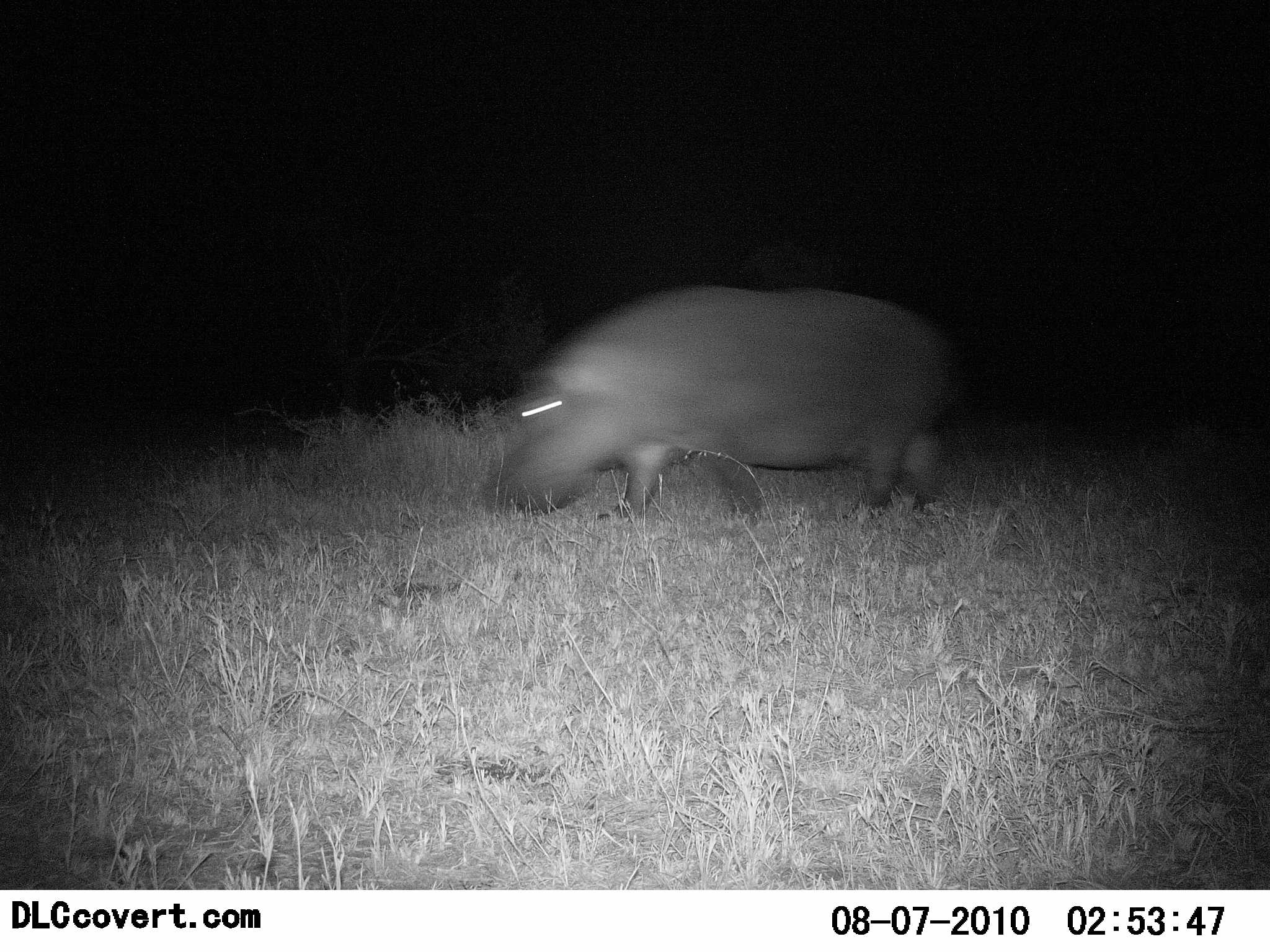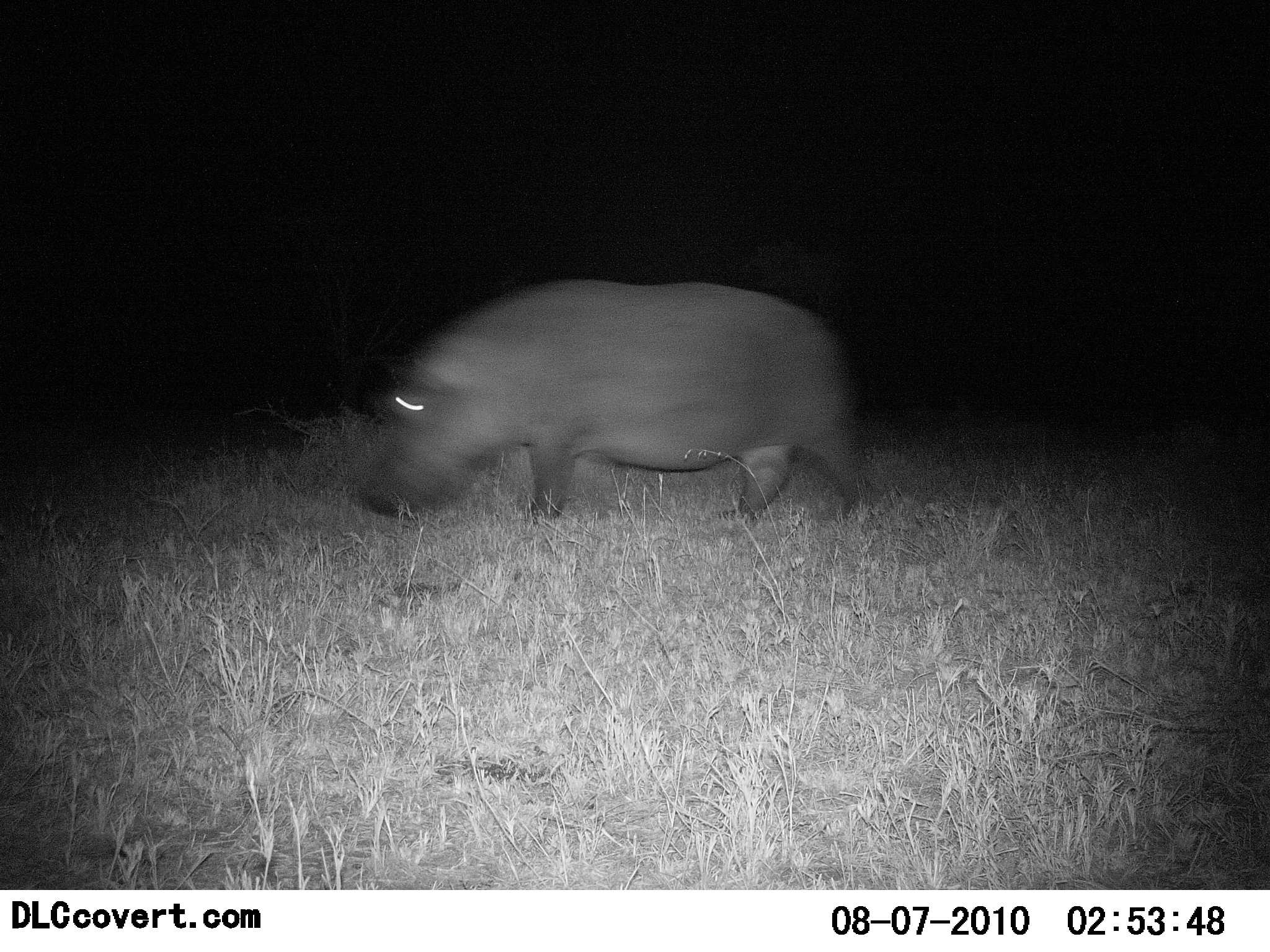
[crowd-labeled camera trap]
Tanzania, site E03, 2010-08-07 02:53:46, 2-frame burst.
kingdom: Animalia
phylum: Chordata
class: Mammalia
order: Artiodactyla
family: Hippopotamidae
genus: Hippopotamus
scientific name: Hippopotamus amphibius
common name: hippopotamus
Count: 1.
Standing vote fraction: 0%.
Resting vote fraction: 0%.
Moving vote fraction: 92%.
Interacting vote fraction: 0%.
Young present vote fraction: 0%.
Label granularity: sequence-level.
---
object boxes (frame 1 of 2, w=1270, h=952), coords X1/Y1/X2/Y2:
animal: 488/286/952/524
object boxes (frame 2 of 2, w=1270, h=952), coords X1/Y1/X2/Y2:
animal: 356/281/880/528